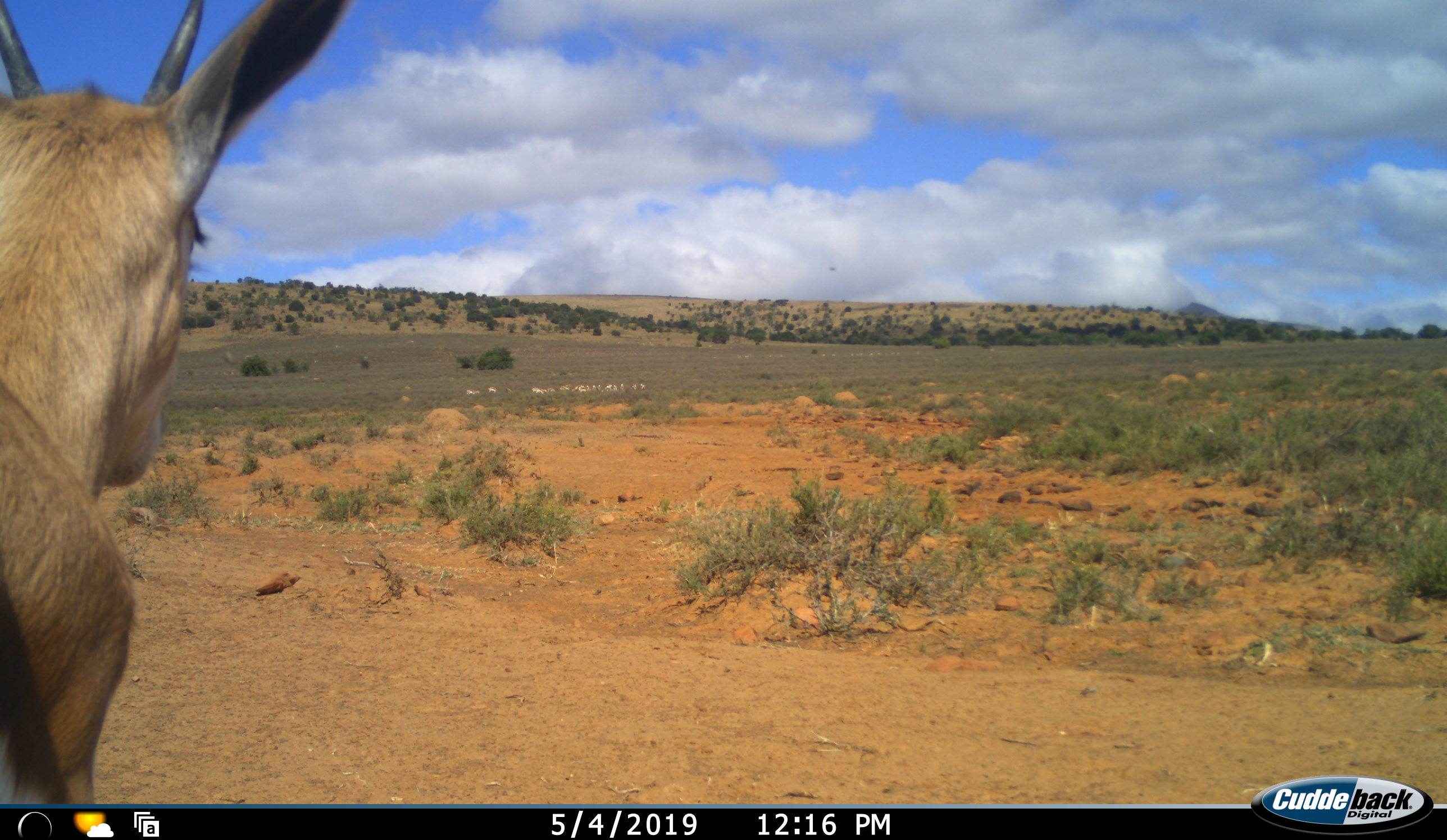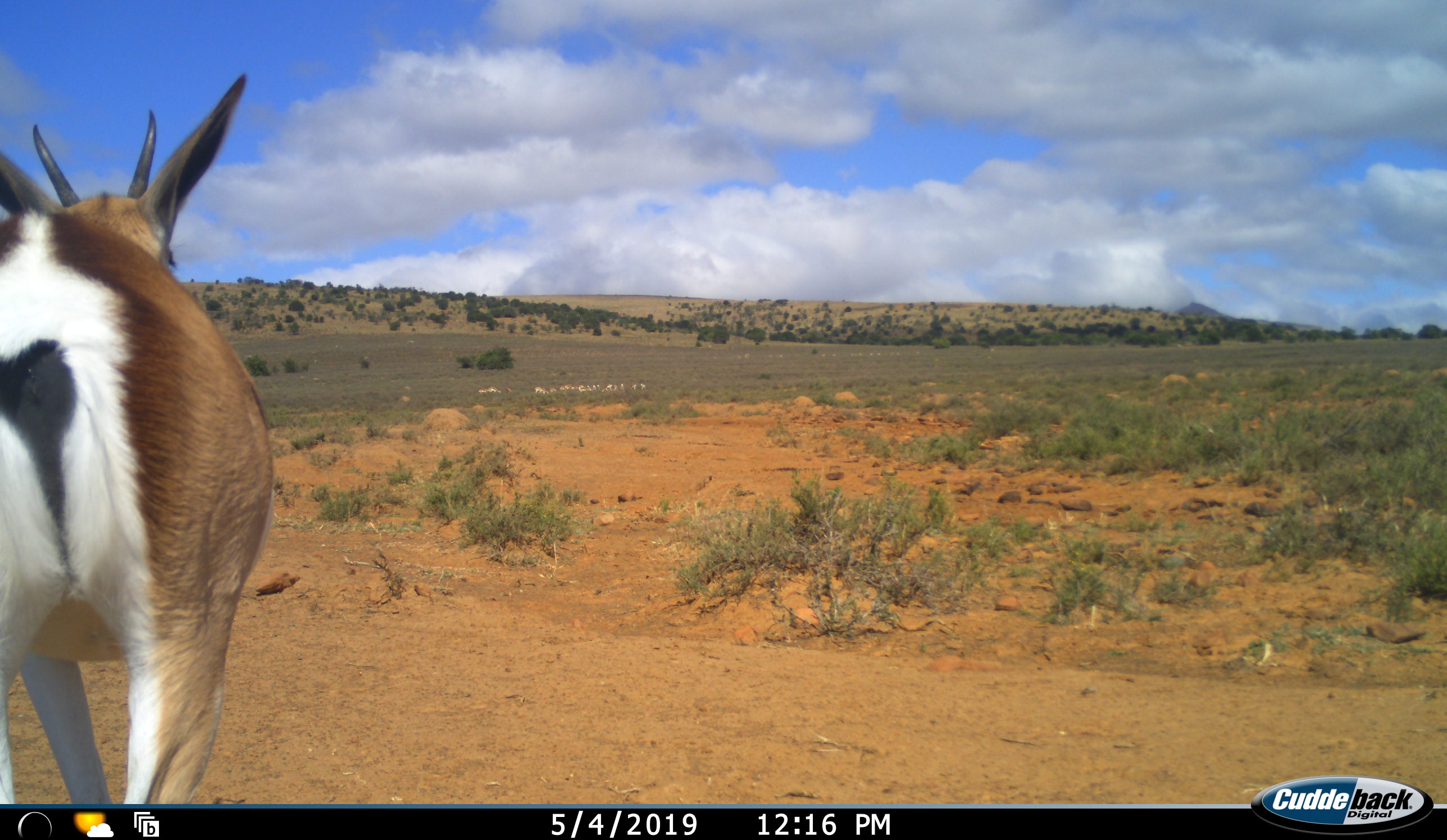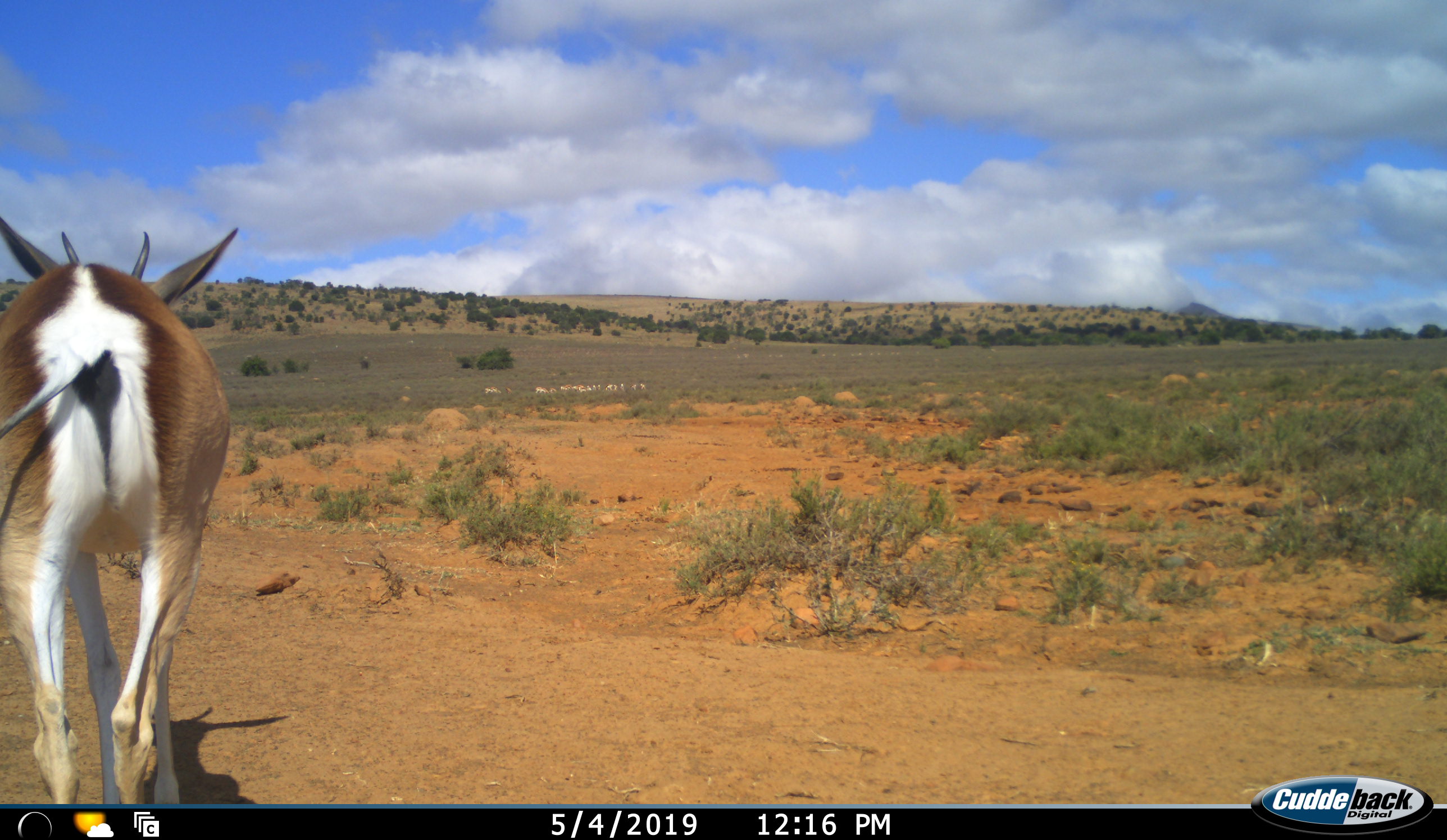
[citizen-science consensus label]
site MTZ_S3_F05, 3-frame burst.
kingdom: Animalia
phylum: Chordata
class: Mammalia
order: Artiodactyla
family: Bovidae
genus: Antidorcas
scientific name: Antidorcas marsupialis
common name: springbok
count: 11-50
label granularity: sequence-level